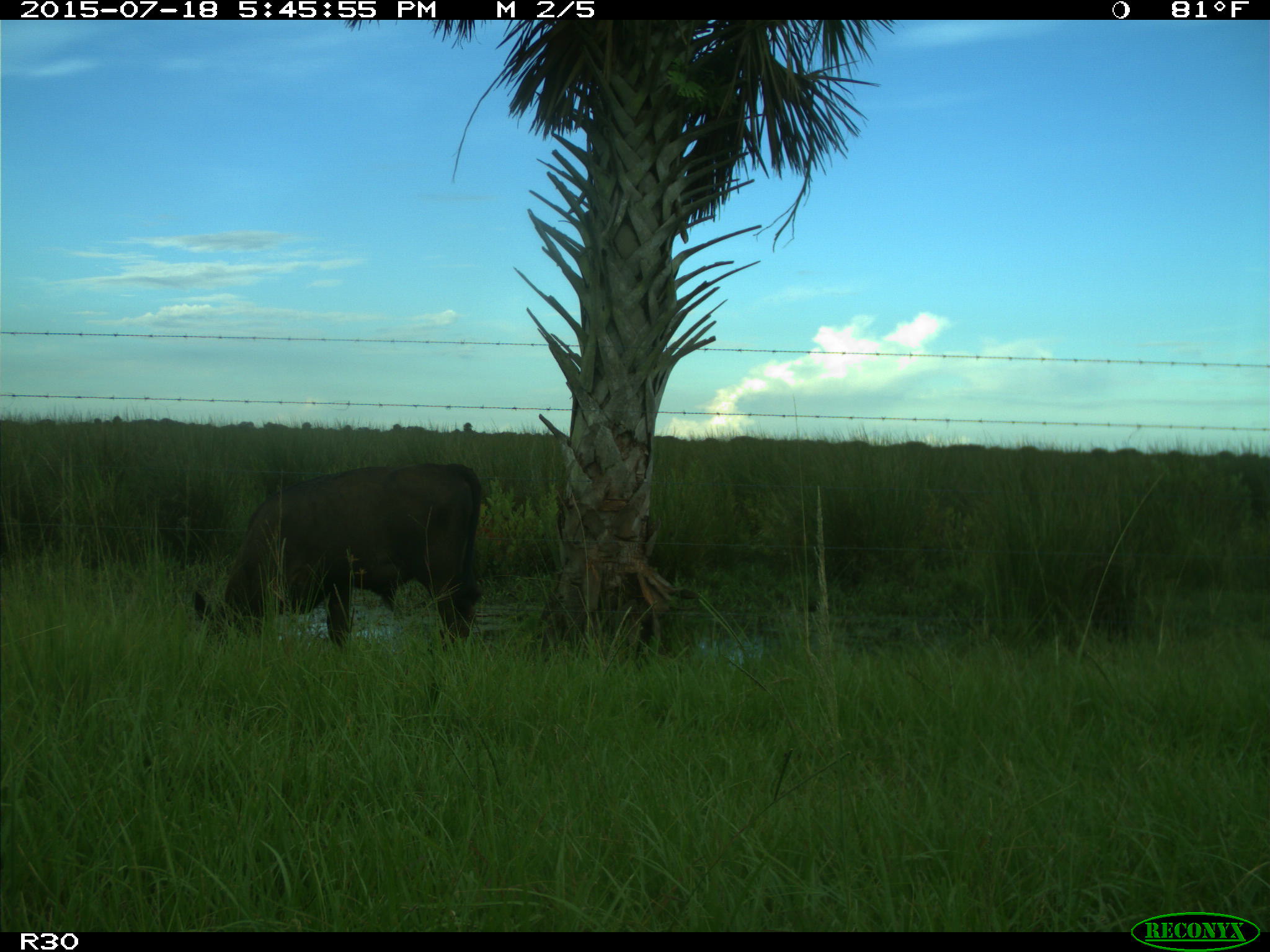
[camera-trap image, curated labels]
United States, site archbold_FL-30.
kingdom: Animalia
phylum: Chordata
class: Mammalia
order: Artiodactyla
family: Bovidae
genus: Bos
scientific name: Bos taurus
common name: domestic cow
Bos taurus (domestic cow).